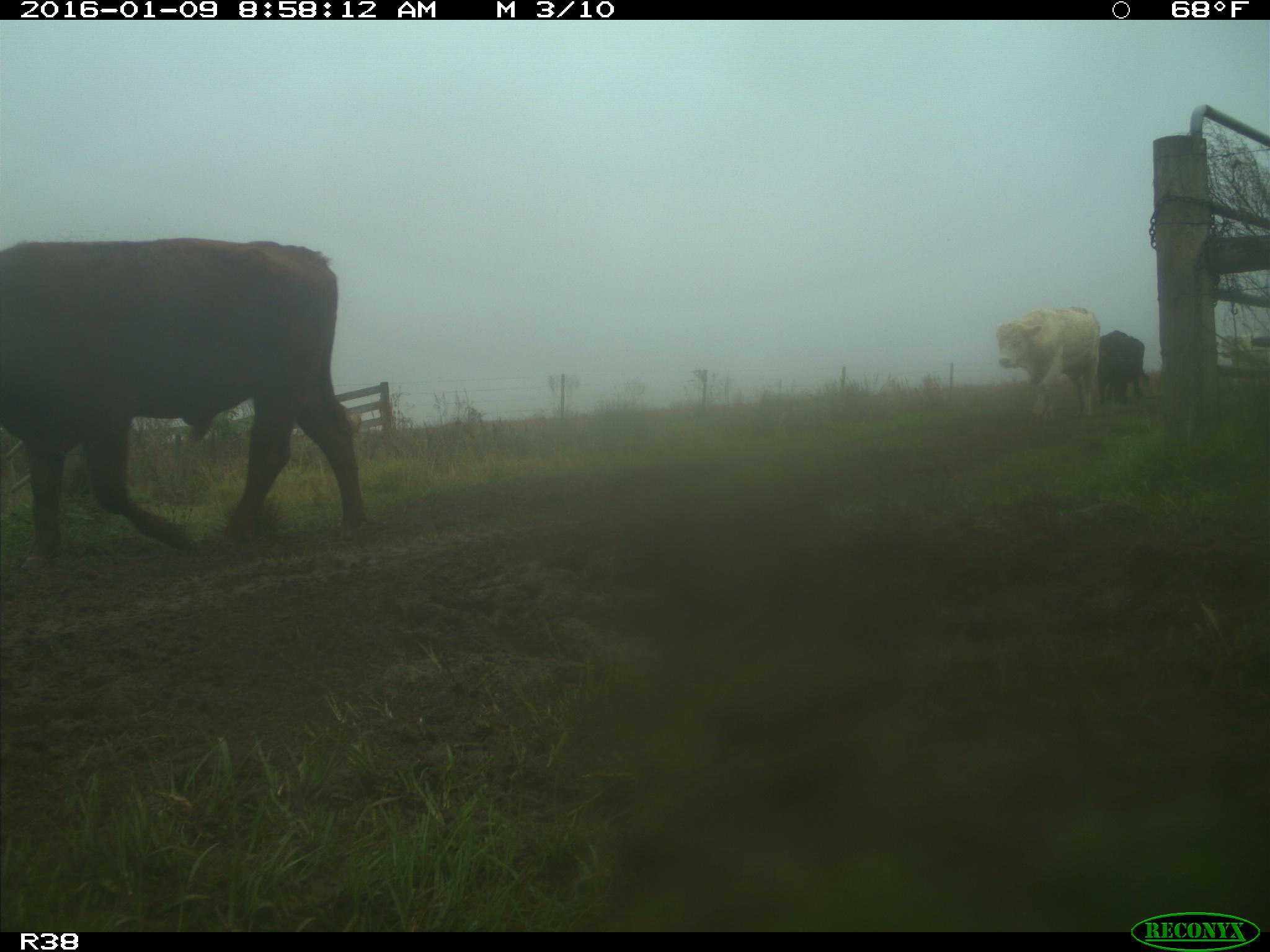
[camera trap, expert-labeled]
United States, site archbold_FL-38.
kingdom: Animalia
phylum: Chordata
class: Mammalia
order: Artiodactyla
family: Bovidae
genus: Bos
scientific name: Bos taurus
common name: domestic cow